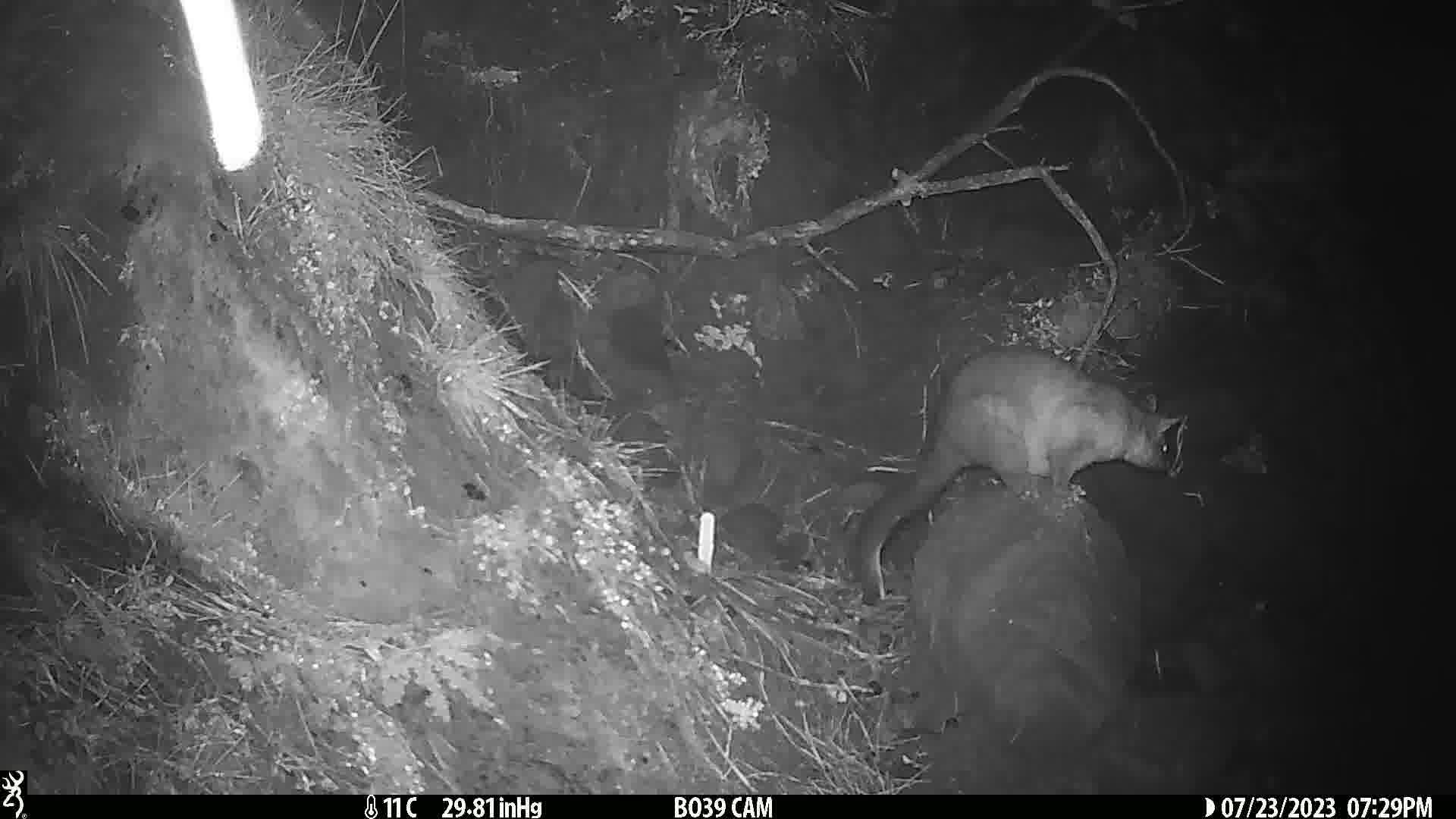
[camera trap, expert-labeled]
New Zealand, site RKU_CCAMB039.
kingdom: Animalia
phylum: Chordata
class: Mammalia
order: Diprotodontia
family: Phalangeridae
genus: Trichosurus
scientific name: Trichosurus vulpecula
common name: common brushtail possum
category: possum